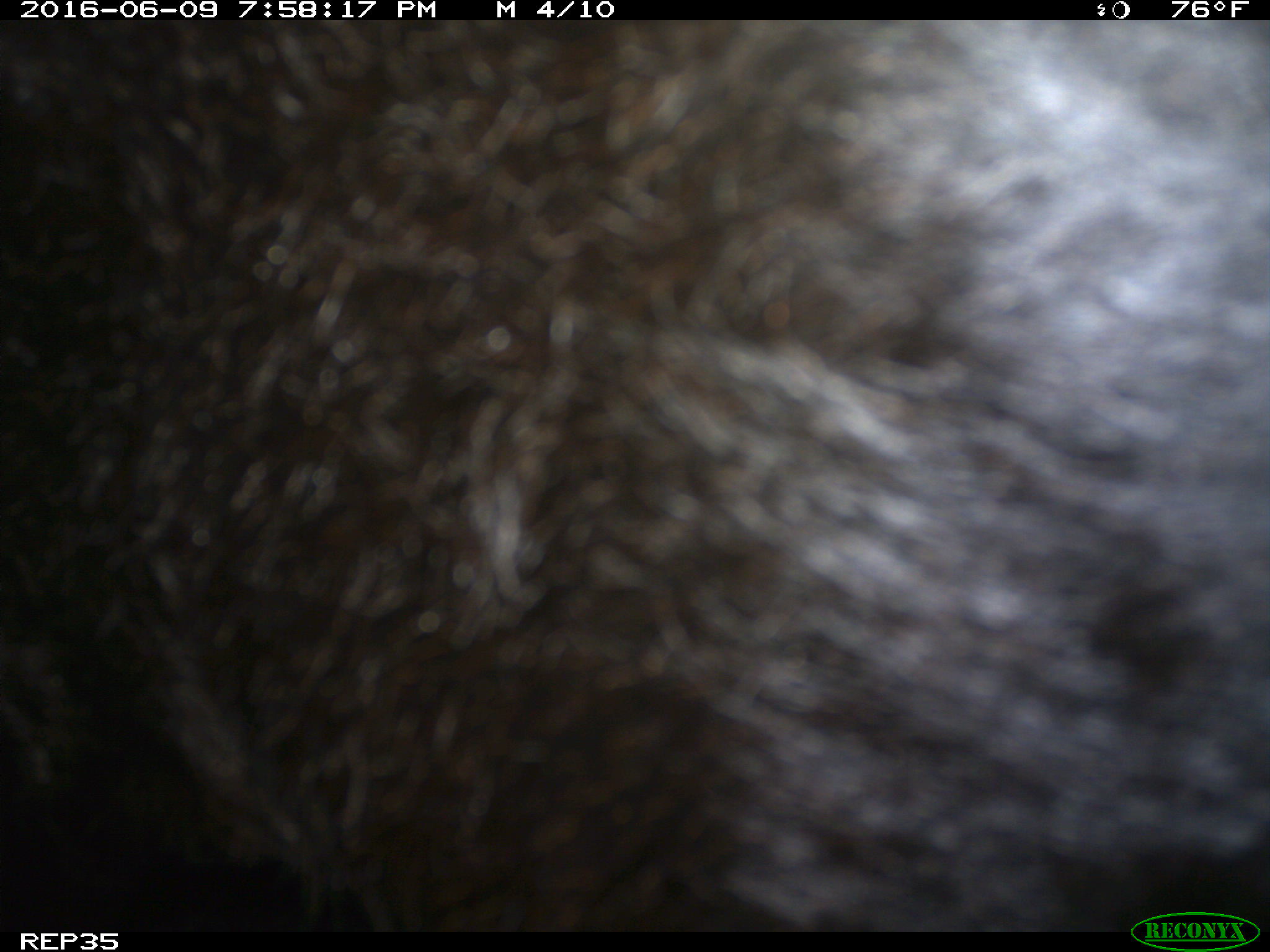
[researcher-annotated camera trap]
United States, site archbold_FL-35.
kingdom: Animalia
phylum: Chordata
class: Mammalia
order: Artiodactyla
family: Bovidae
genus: Bos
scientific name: Bos taurus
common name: domestic cow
Bos taurus (domestic cow).